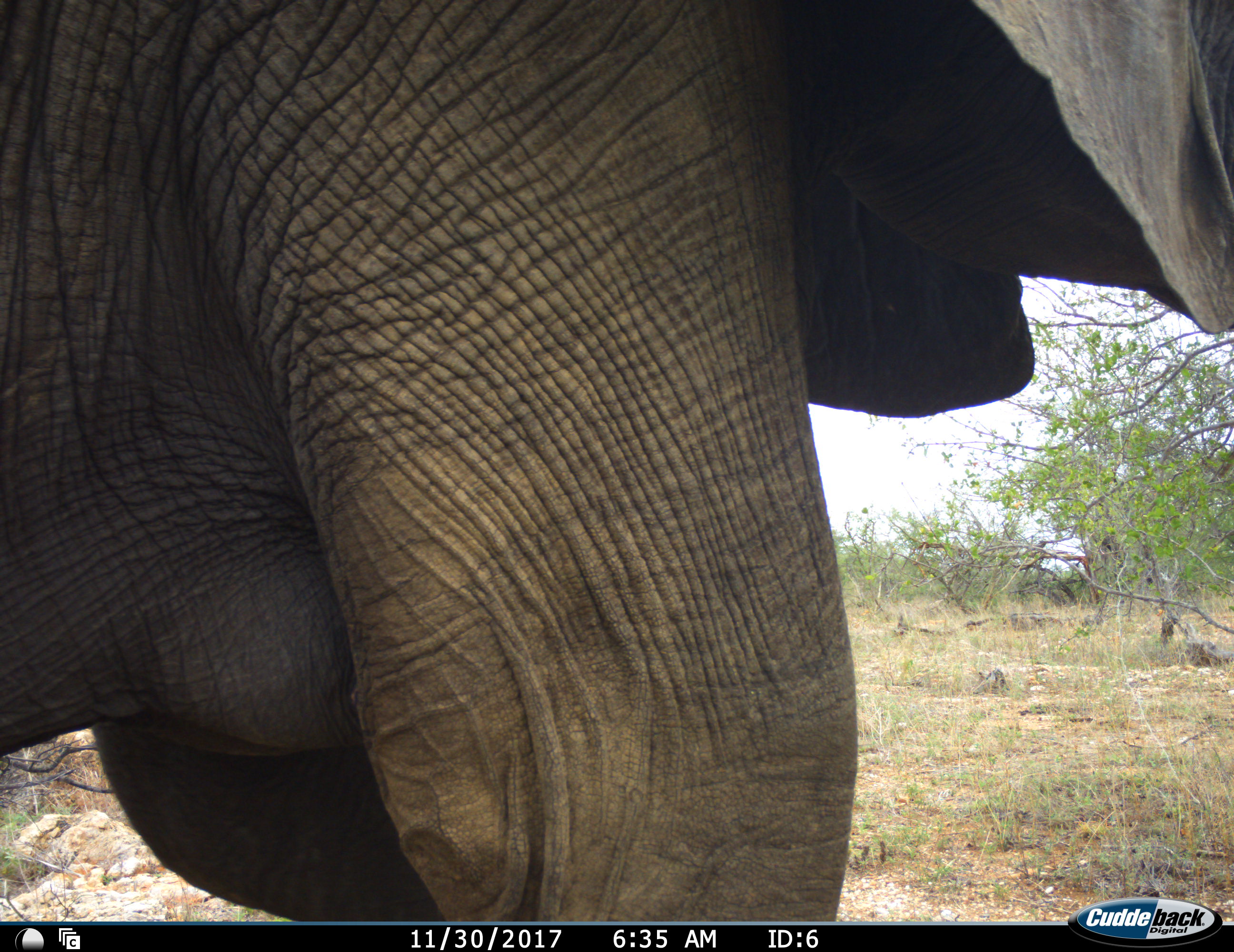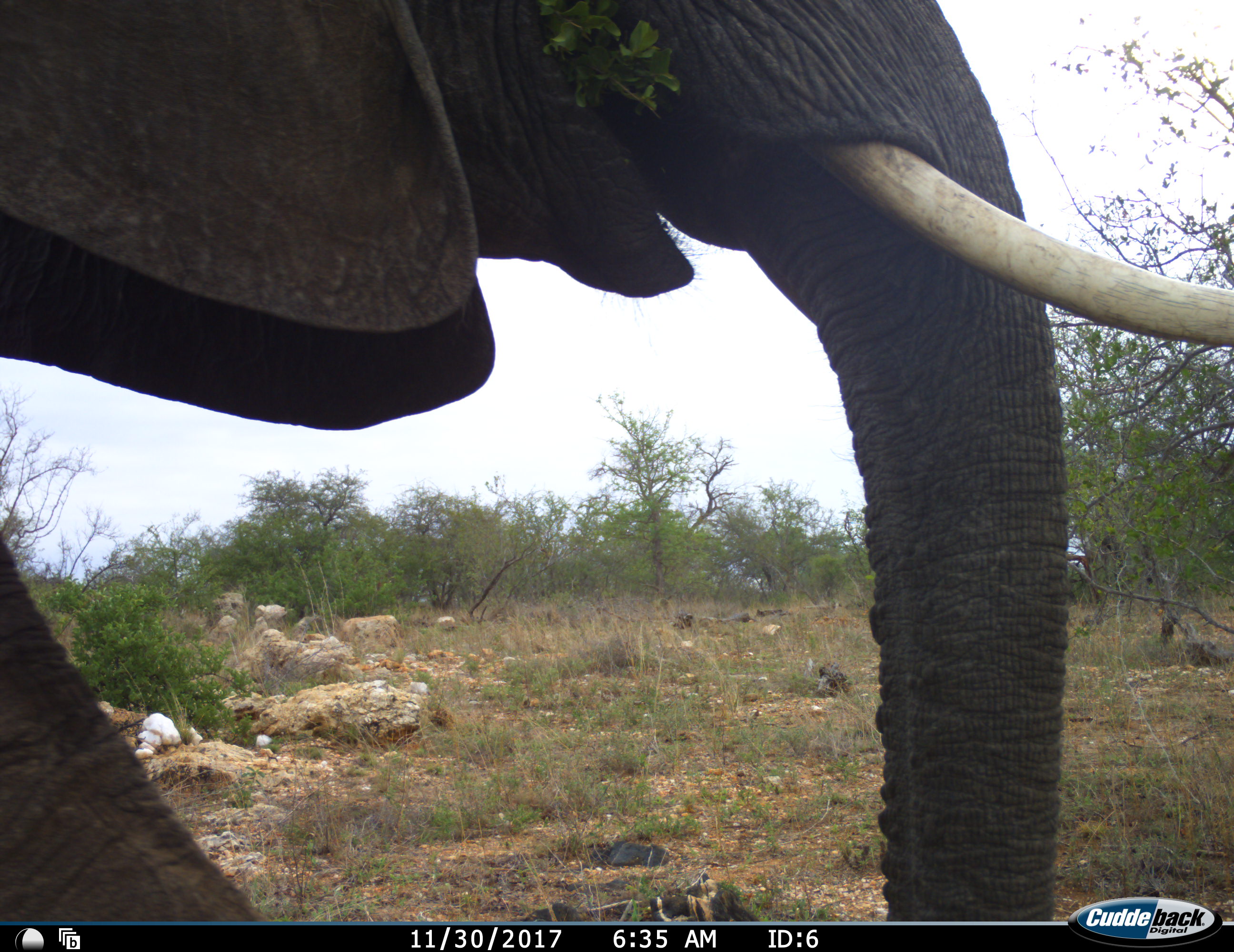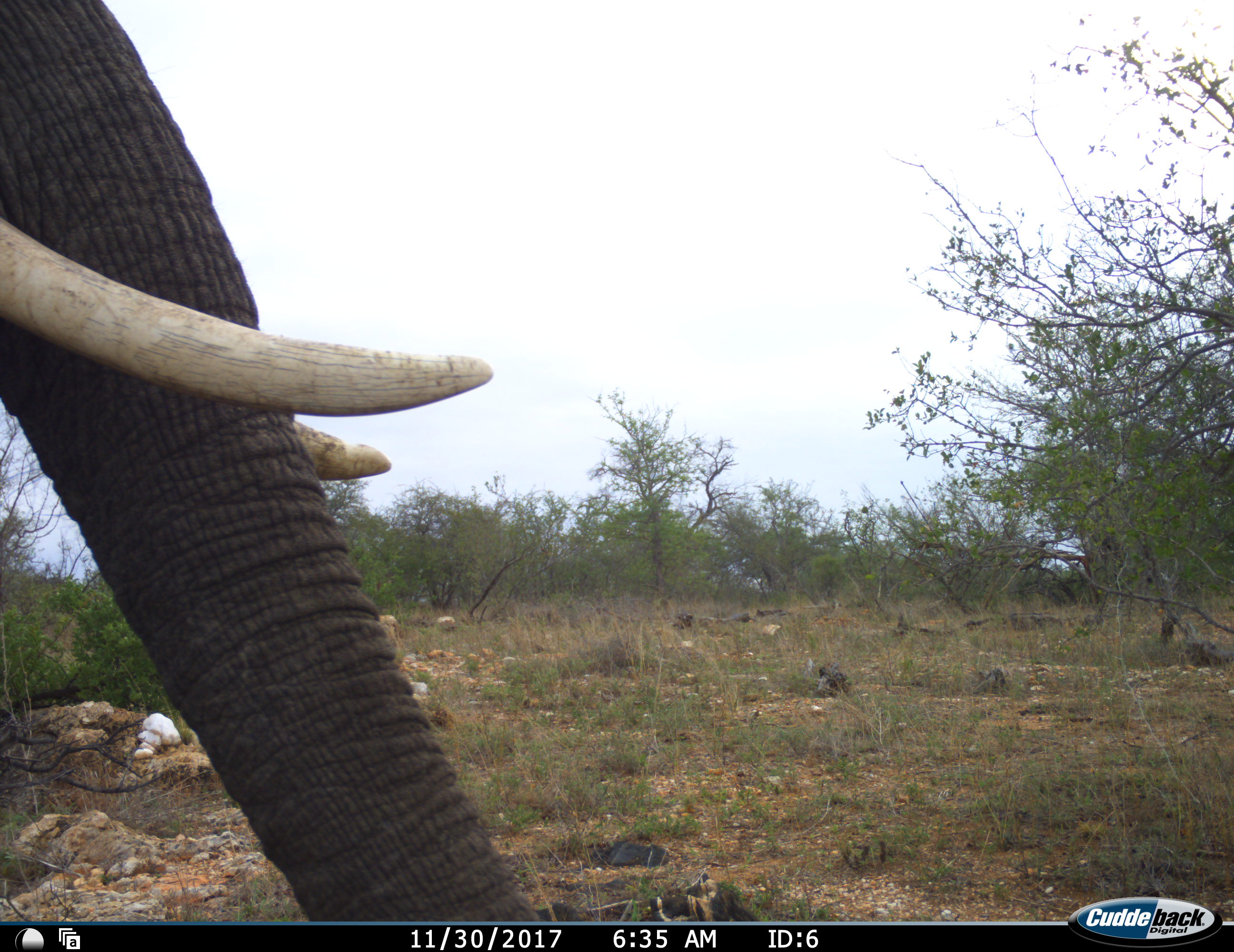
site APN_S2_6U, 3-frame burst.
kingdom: Animalia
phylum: Chordata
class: Mammalia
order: Proboscidea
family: Elephantidae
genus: Loxodonta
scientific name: Loxodonta africana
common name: african bush elephant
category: elephant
Elephant (african bush elephant) (Loxodonta africana), count 1. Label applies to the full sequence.